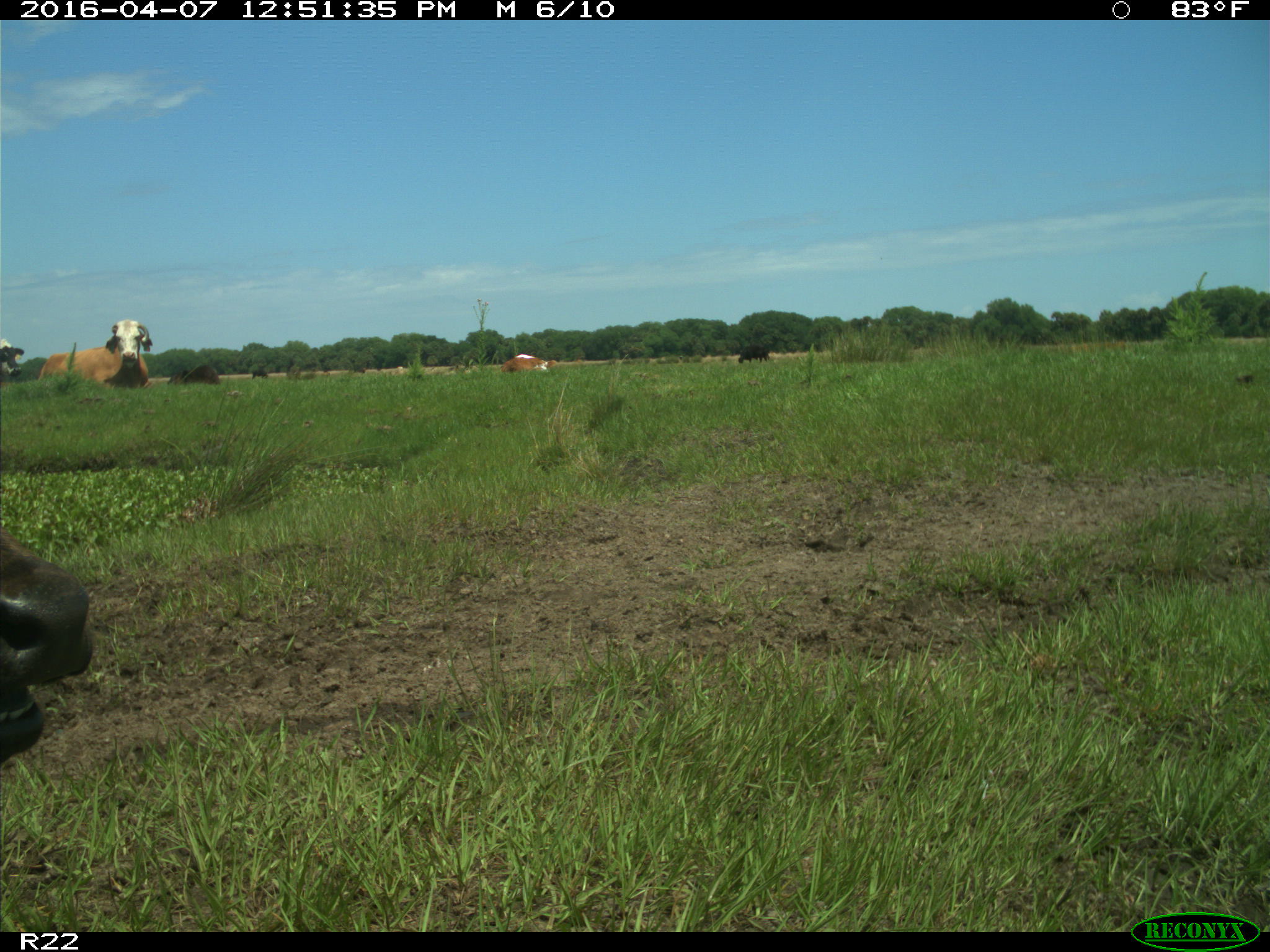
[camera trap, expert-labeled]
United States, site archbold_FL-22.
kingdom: Animalia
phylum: Chordata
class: Mammalia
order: Artiodactyla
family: Bovidae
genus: Bos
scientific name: Bos taurus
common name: domestic cow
Bos taurus (domestic cow).